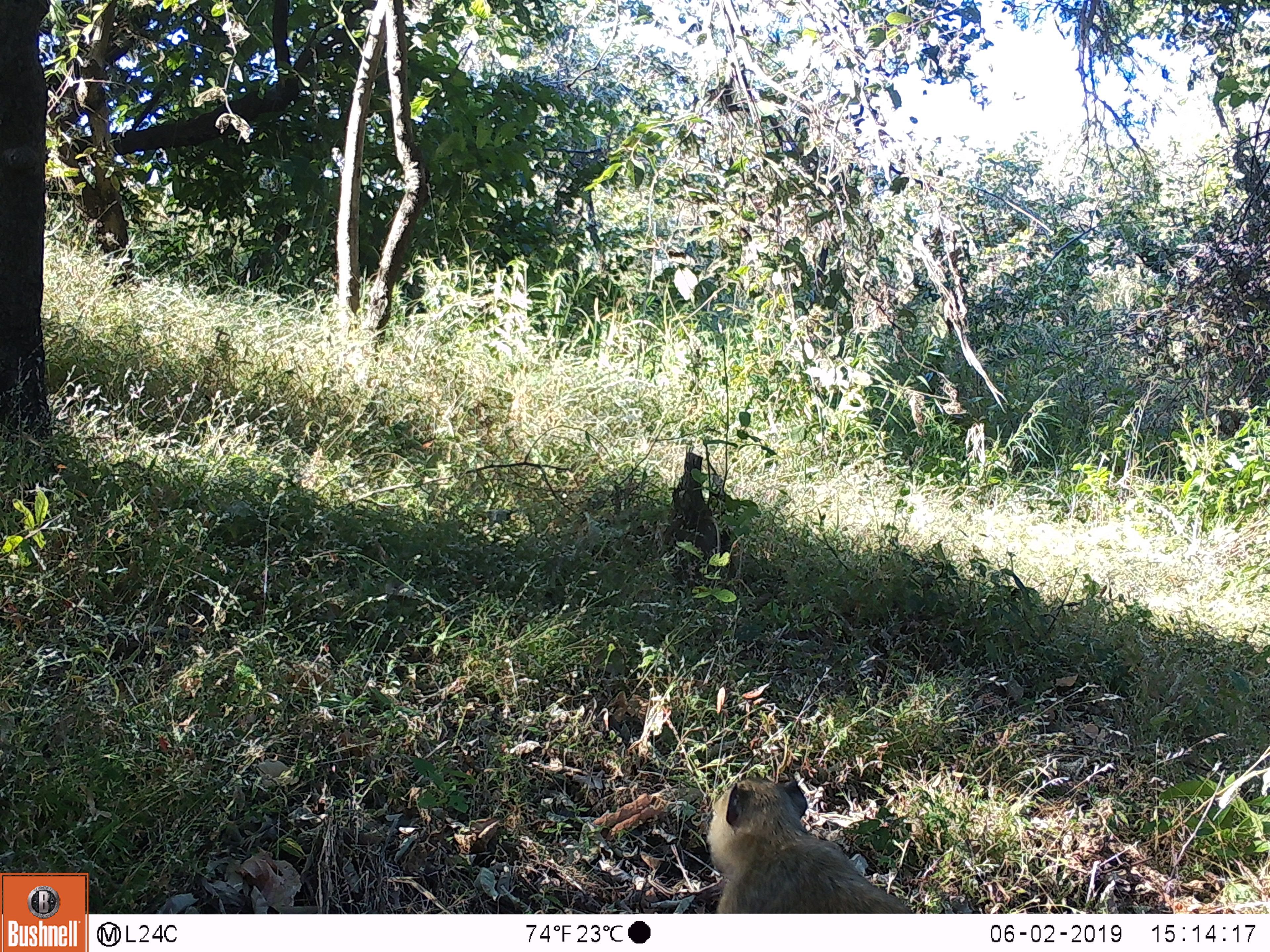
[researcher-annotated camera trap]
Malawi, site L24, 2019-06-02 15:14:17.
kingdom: Animalia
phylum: Chordata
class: Mammalia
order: Primates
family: Cercopithecidae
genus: Papio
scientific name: Papio cynocephalus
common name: yellow baboon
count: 1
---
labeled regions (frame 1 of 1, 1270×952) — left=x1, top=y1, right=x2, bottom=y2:
yellow baboon: left=685, top=763, right=937, bottom=911